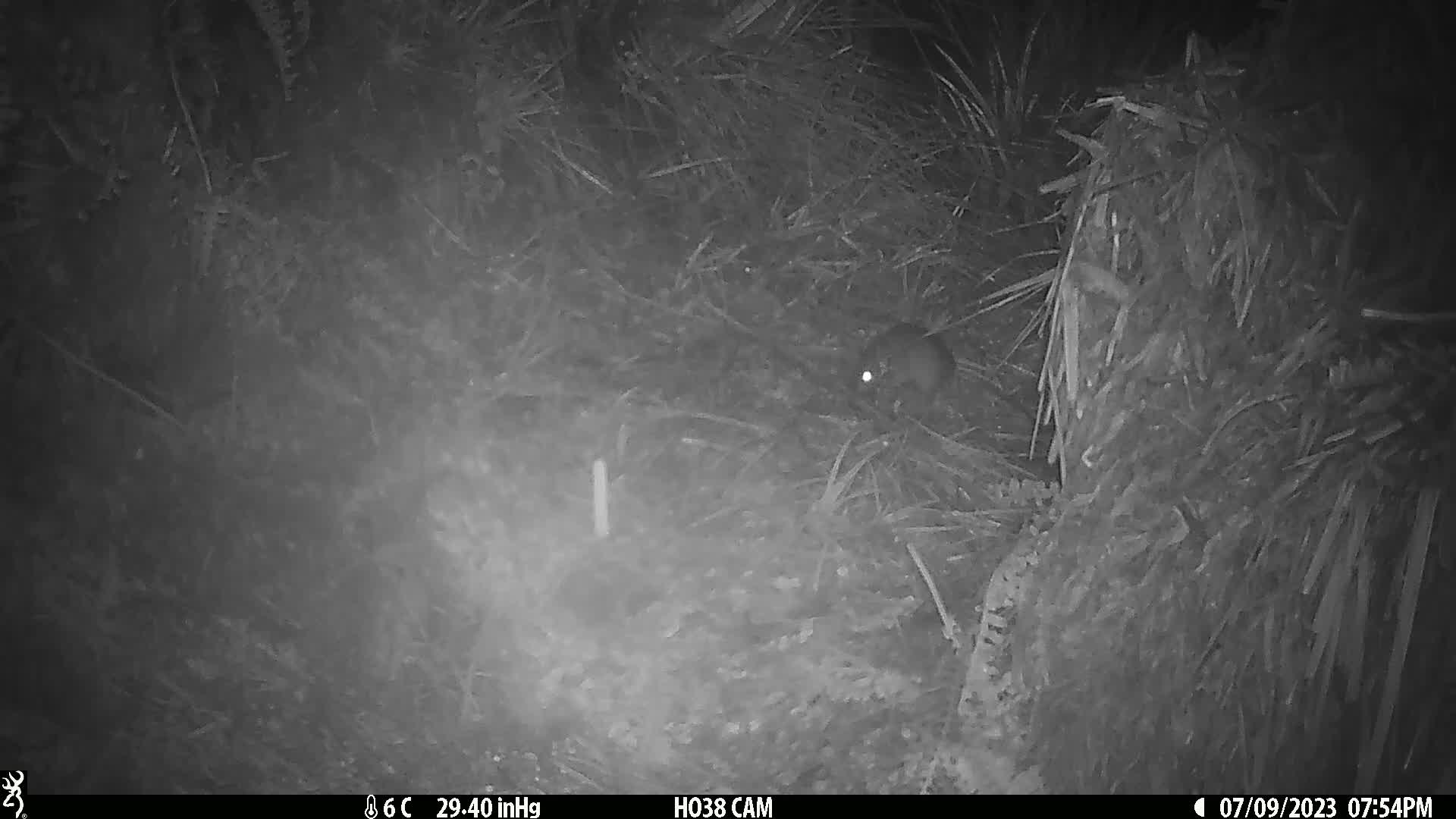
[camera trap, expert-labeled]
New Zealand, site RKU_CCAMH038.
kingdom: Animalia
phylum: Chordata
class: Mammalia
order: Rodentia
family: Muridae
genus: Rattus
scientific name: Rattus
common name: rat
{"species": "rat (Rattus)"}